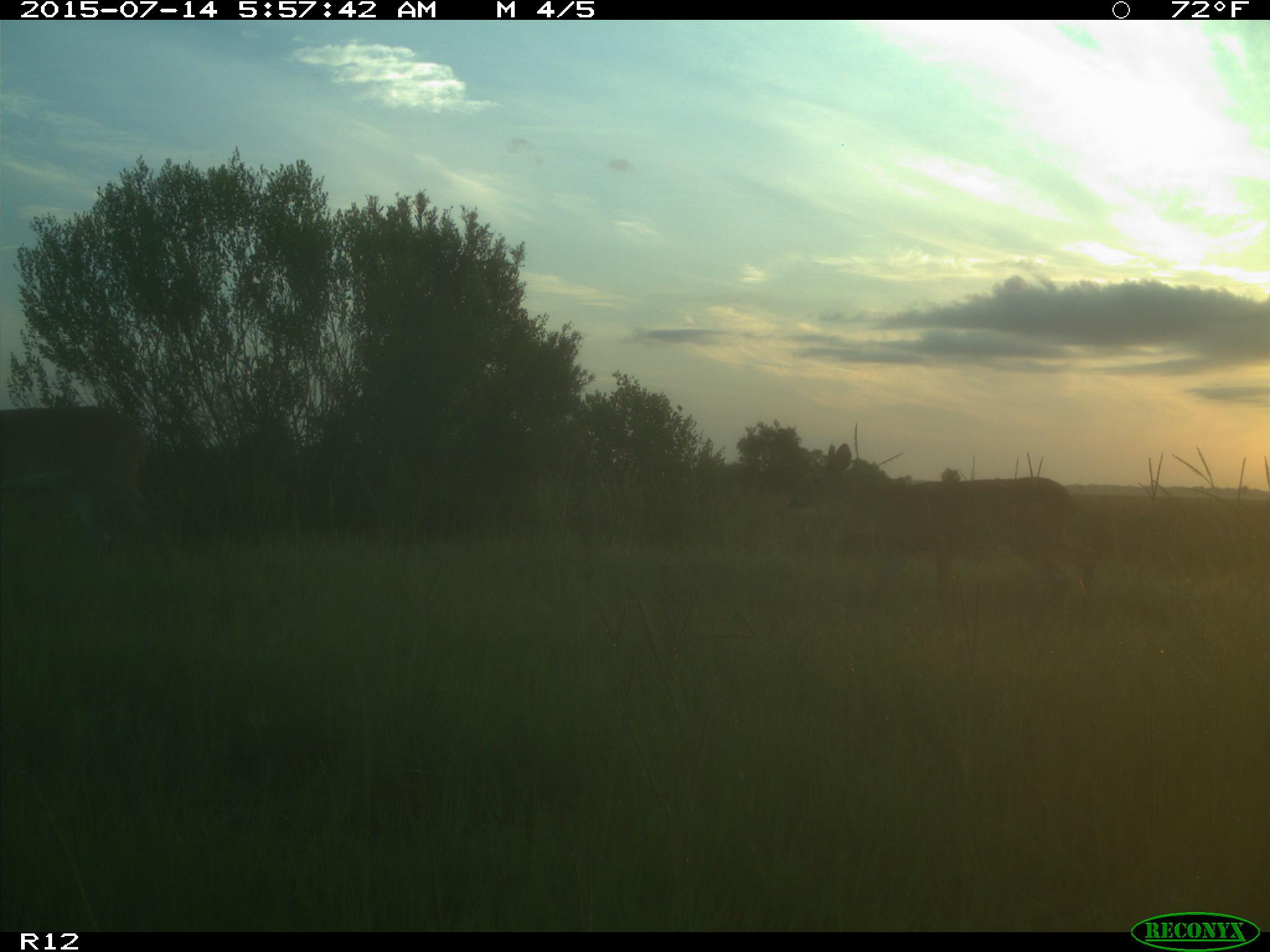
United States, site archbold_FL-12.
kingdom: Animalia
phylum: Chordata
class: Mammalia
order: Artiodactyla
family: Cervidae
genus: Odocoileus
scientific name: Odocoileus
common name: deer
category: unidentified deer